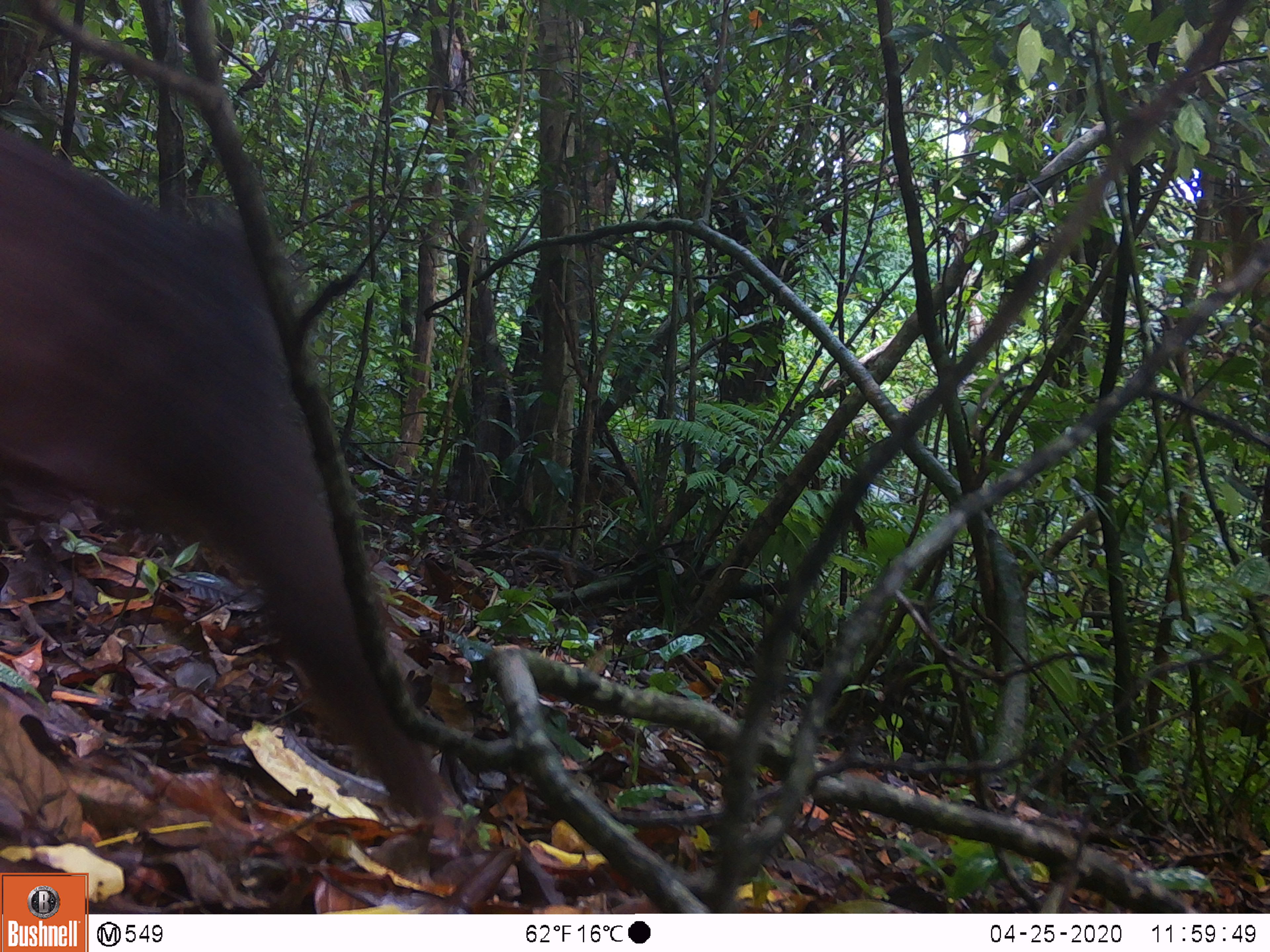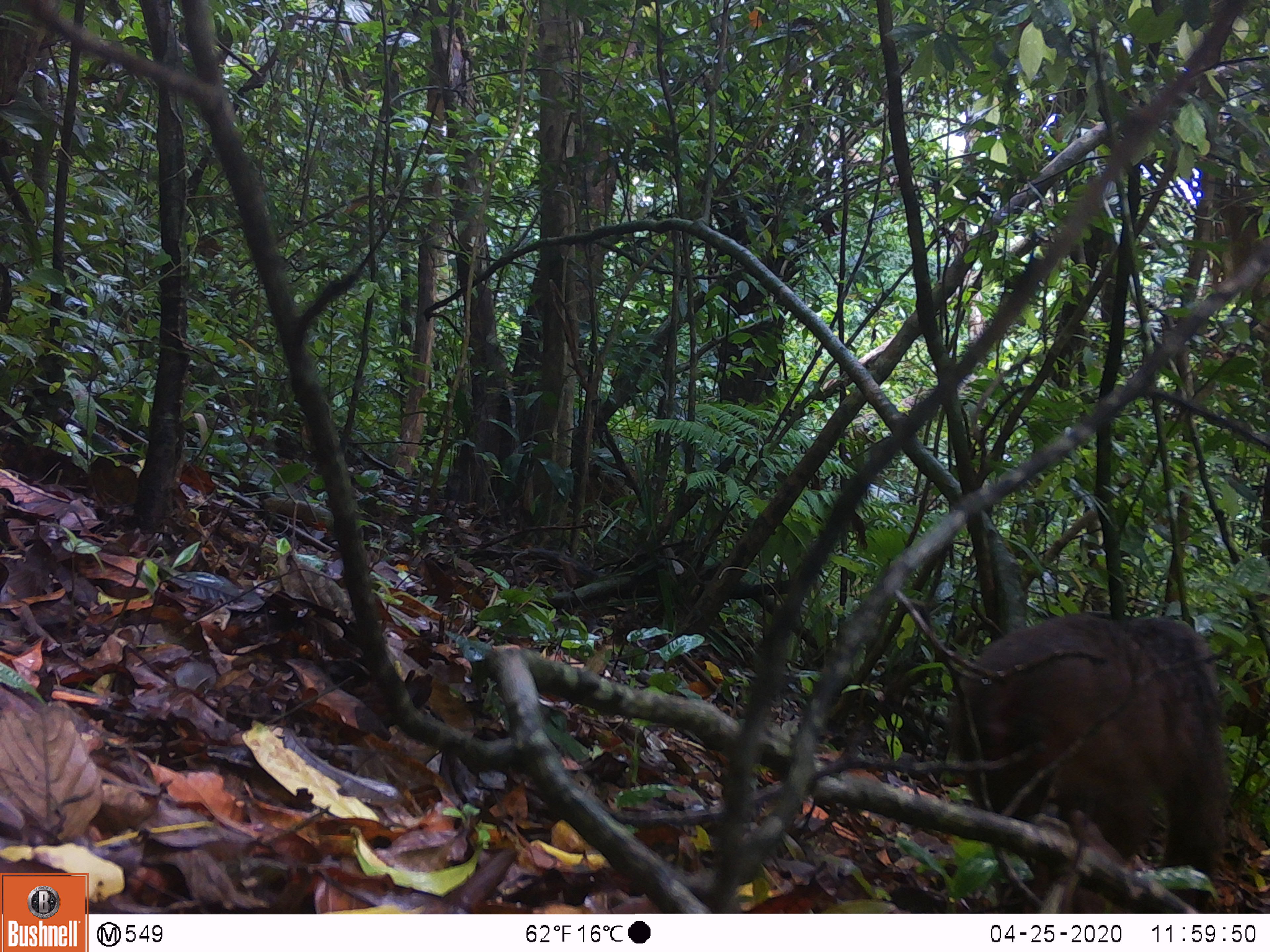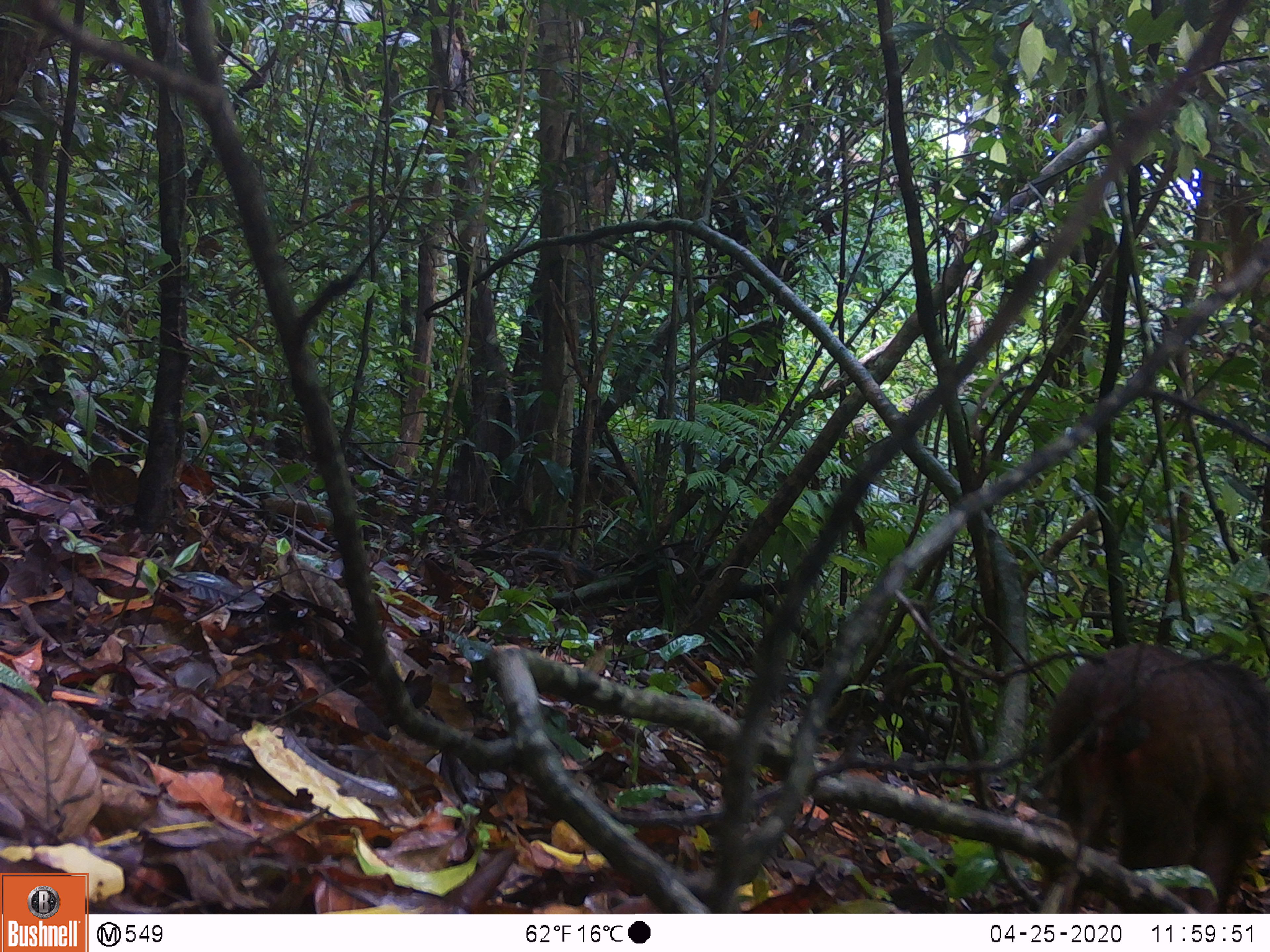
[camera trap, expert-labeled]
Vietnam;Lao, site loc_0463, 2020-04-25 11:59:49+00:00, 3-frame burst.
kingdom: Animalia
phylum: Chordata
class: Mammalia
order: Primates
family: Cercopithecidae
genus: Macaca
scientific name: Macaca arctoides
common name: stump-tailed macaque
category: stump tailed macaque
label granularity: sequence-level